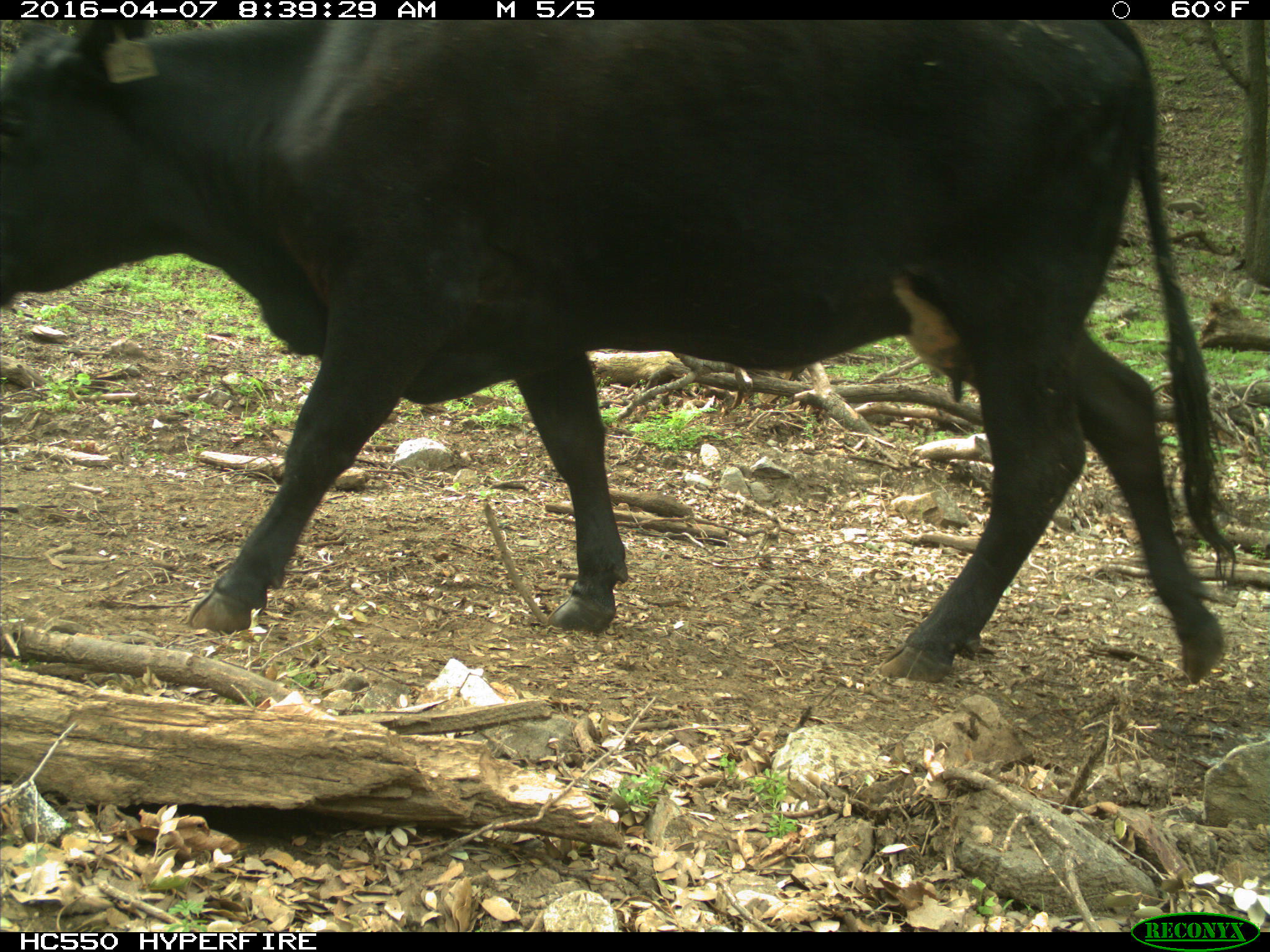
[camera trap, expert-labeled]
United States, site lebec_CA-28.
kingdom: Animalia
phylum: Chordata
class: Mammalia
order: Artiodactyla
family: Bovidae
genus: Bos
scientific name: Bos taurus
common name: domestic cow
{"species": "Bos taurus (domestic cow)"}